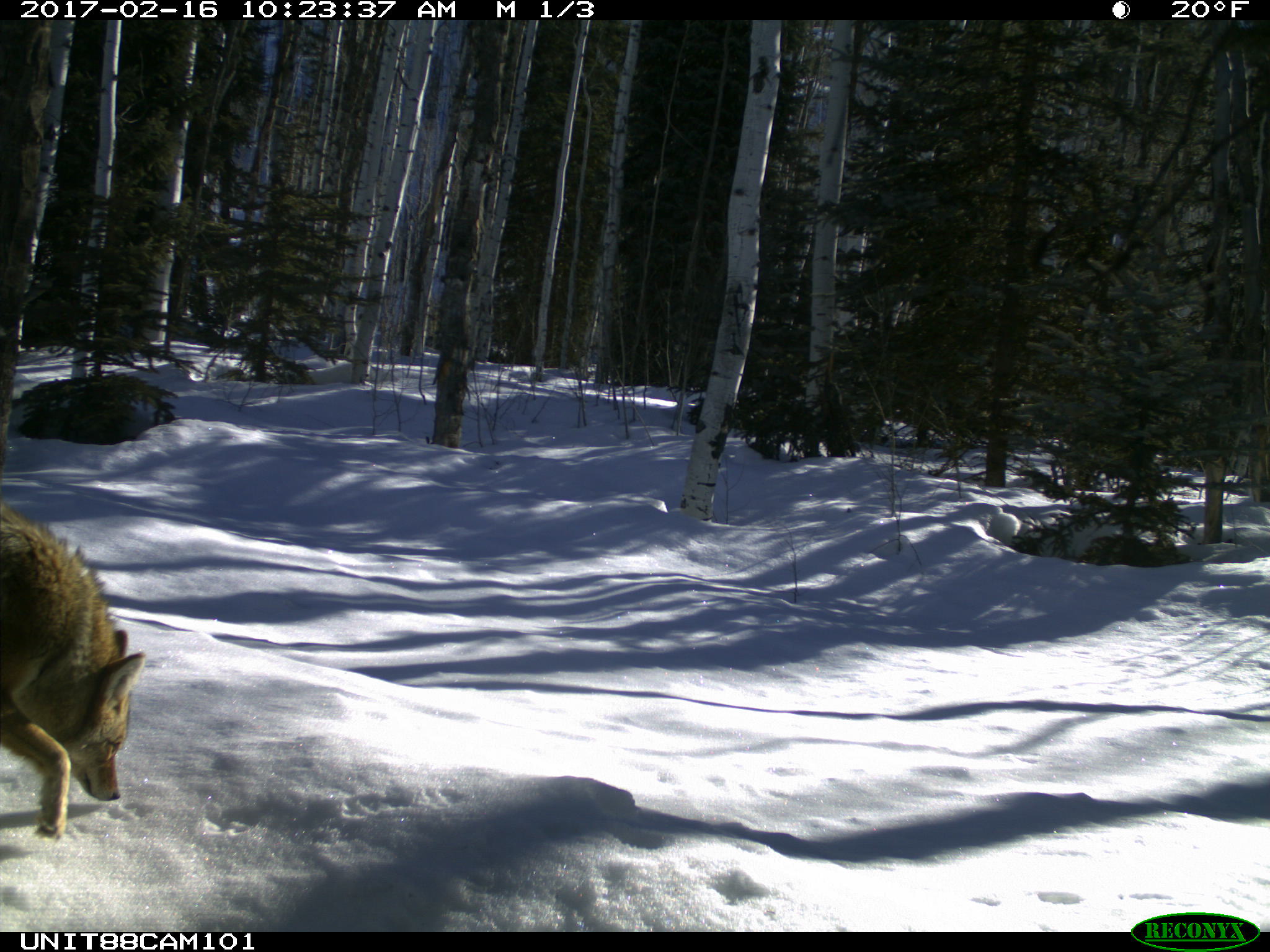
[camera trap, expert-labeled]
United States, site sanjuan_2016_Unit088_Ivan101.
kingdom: Animalia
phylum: Chordata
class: Mammalia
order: Carnivora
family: Canidae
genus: Canis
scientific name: Canis latrans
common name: coyote